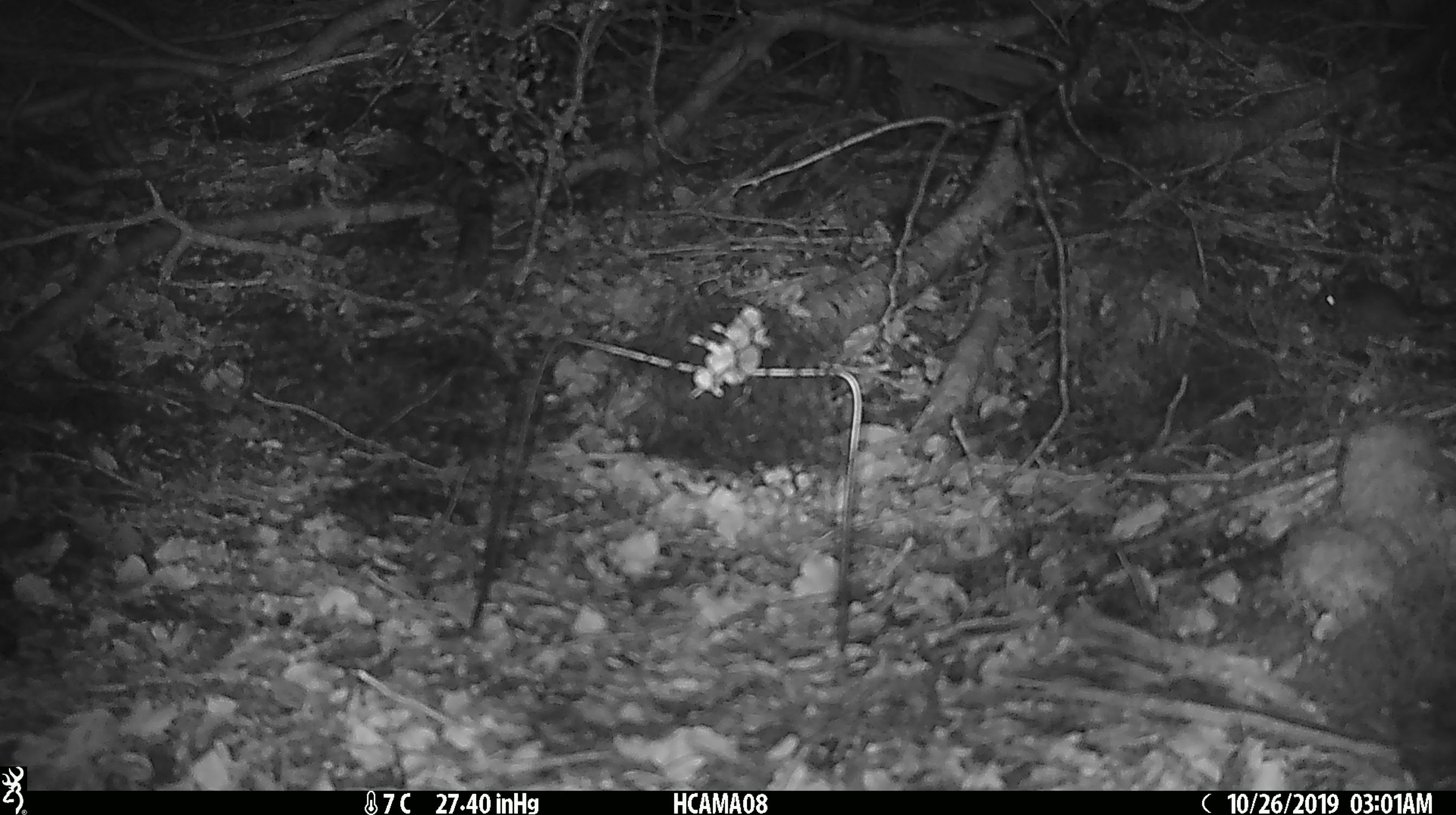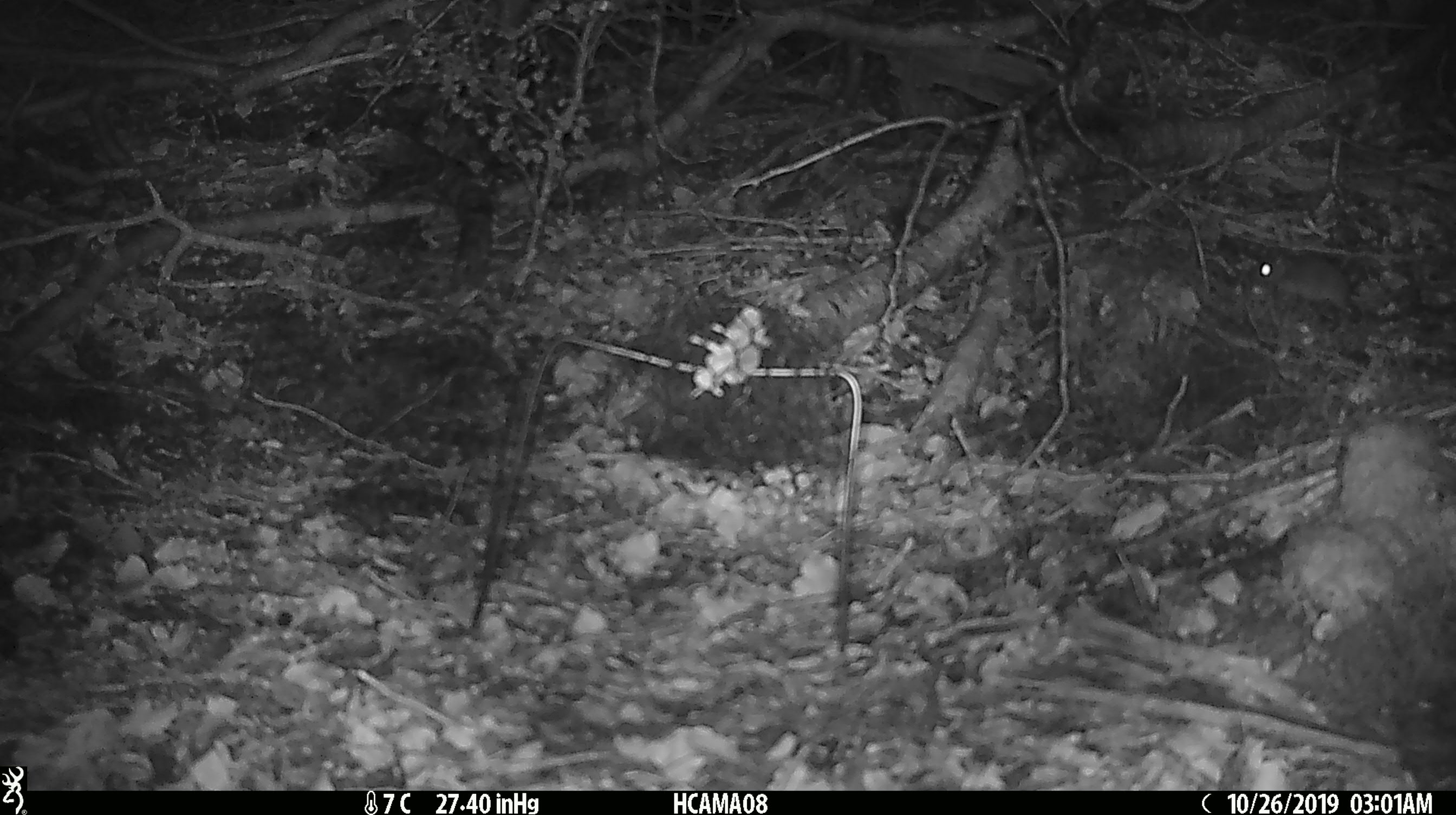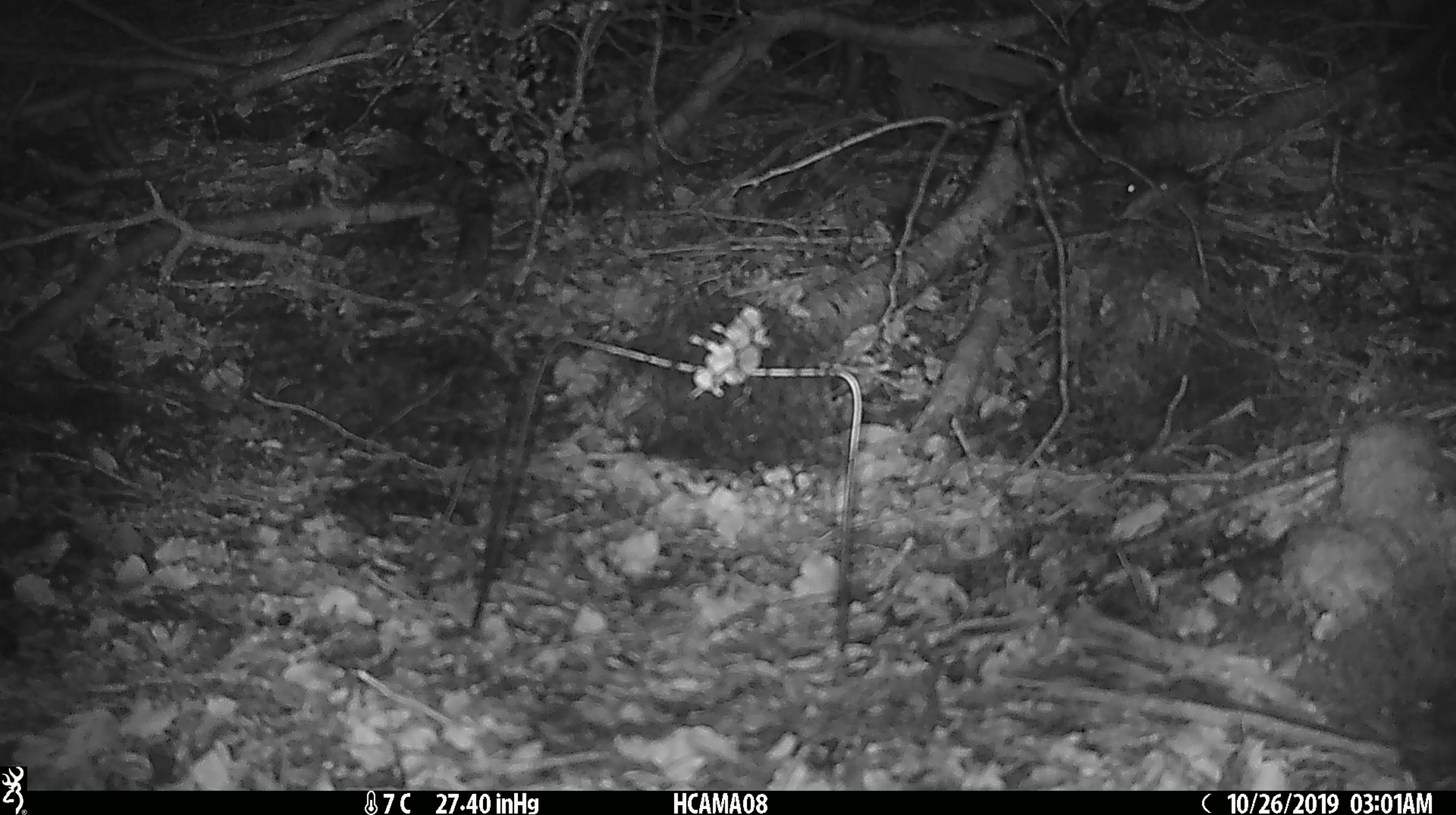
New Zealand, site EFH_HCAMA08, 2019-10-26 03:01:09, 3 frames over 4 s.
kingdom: Animalia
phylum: Chordata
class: Mammalia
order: Rodentia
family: Muridae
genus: Mus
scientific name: Mus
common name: mouse